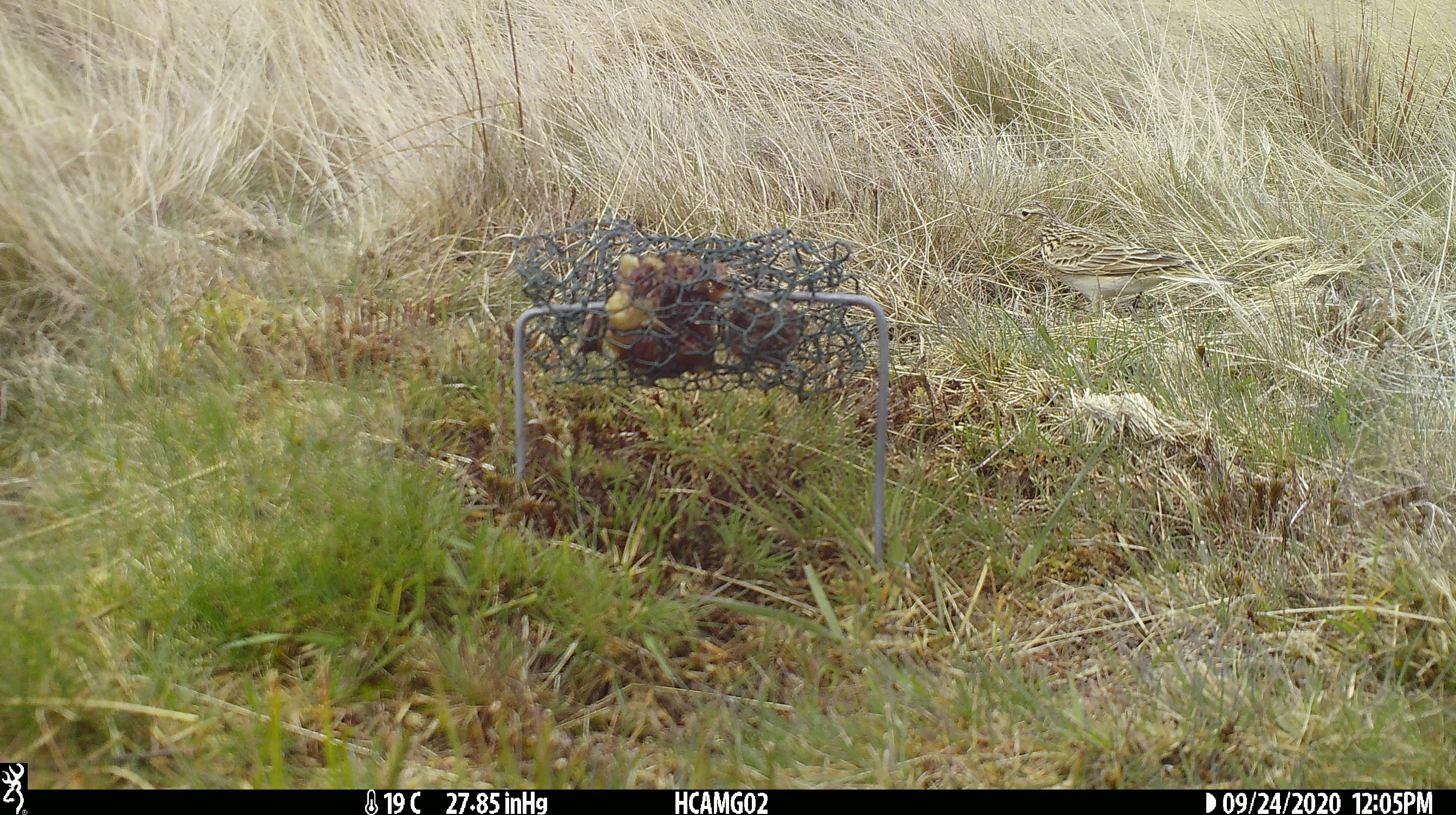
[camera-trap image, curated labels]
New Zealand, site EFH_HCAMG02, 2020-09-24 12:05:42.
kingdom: Animalia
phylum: Chordata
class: Aves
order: Passeriformes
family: Motacillidae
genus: Anthus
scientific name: Anthus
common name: pipit